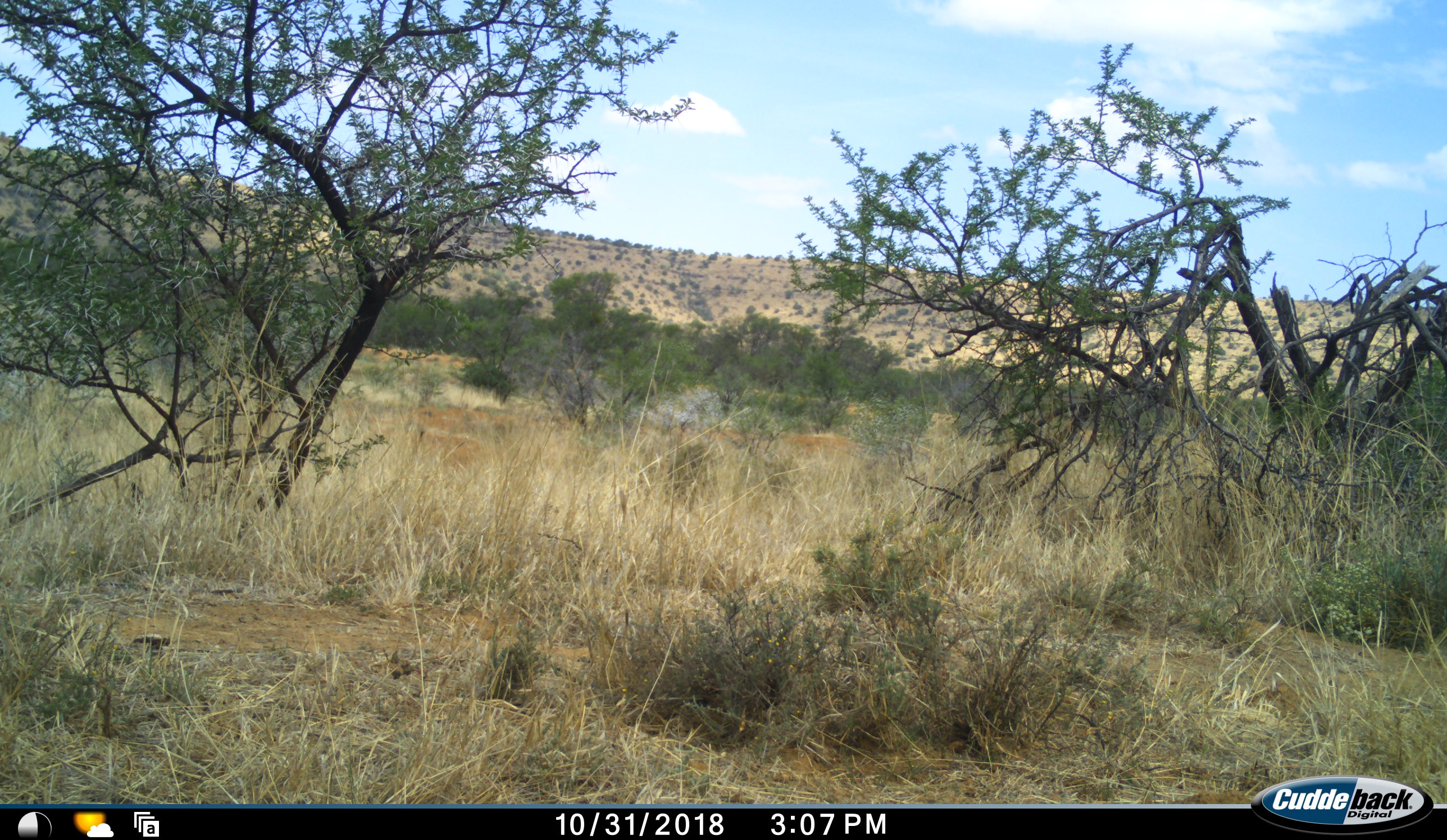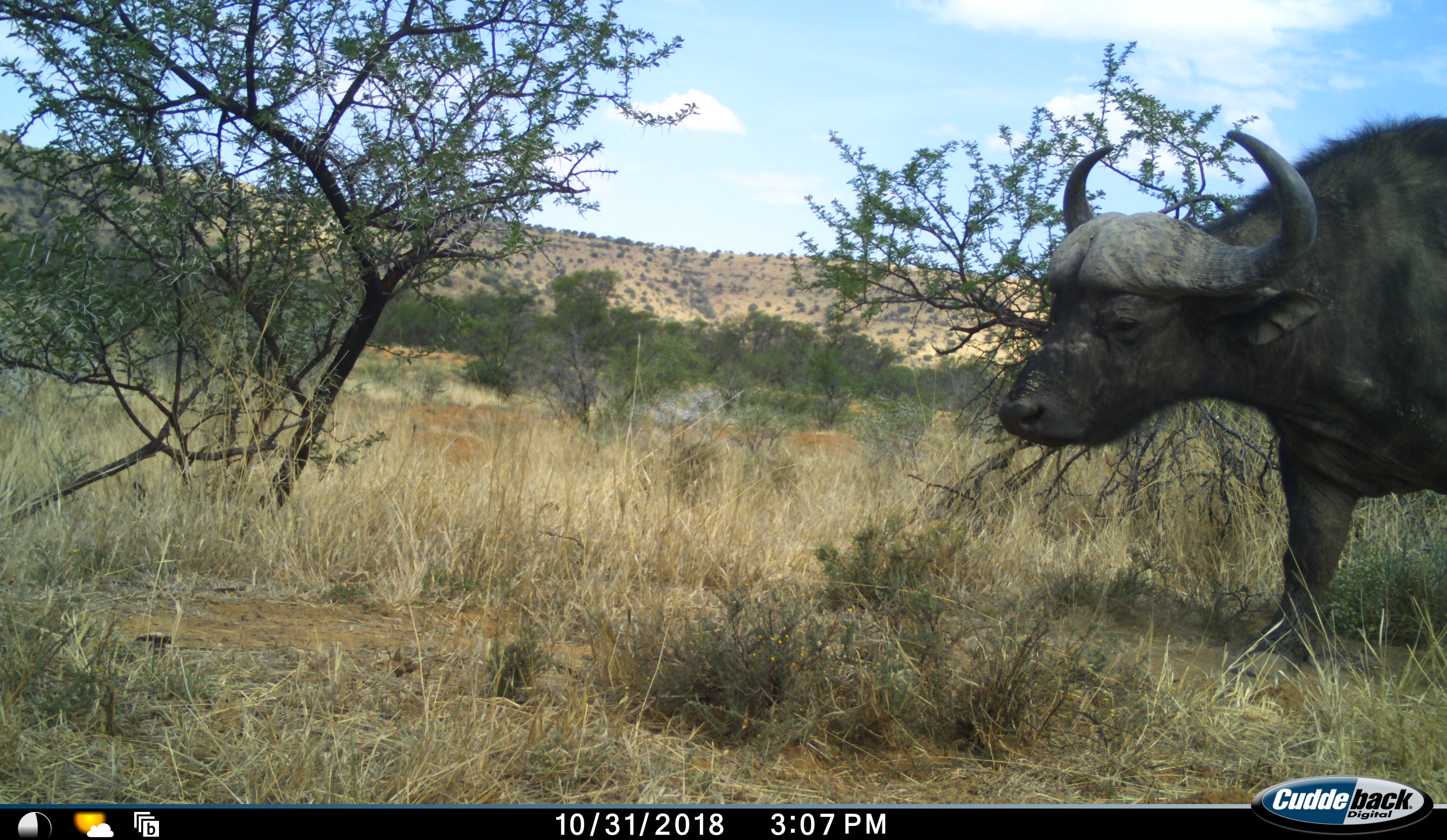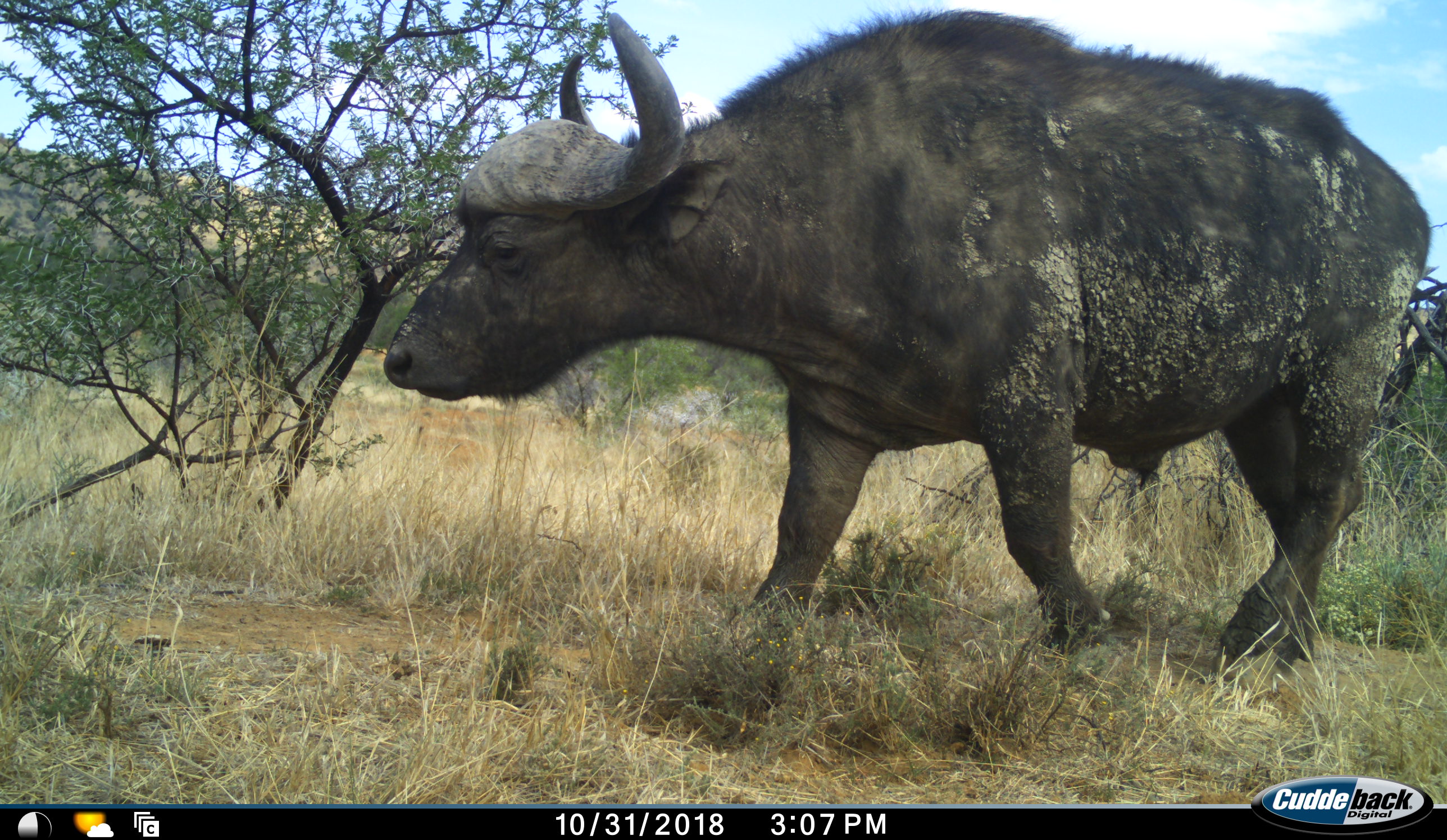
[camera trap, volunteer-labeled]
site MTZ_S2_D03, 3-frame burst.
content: unidentified animal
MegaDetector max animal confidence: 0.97